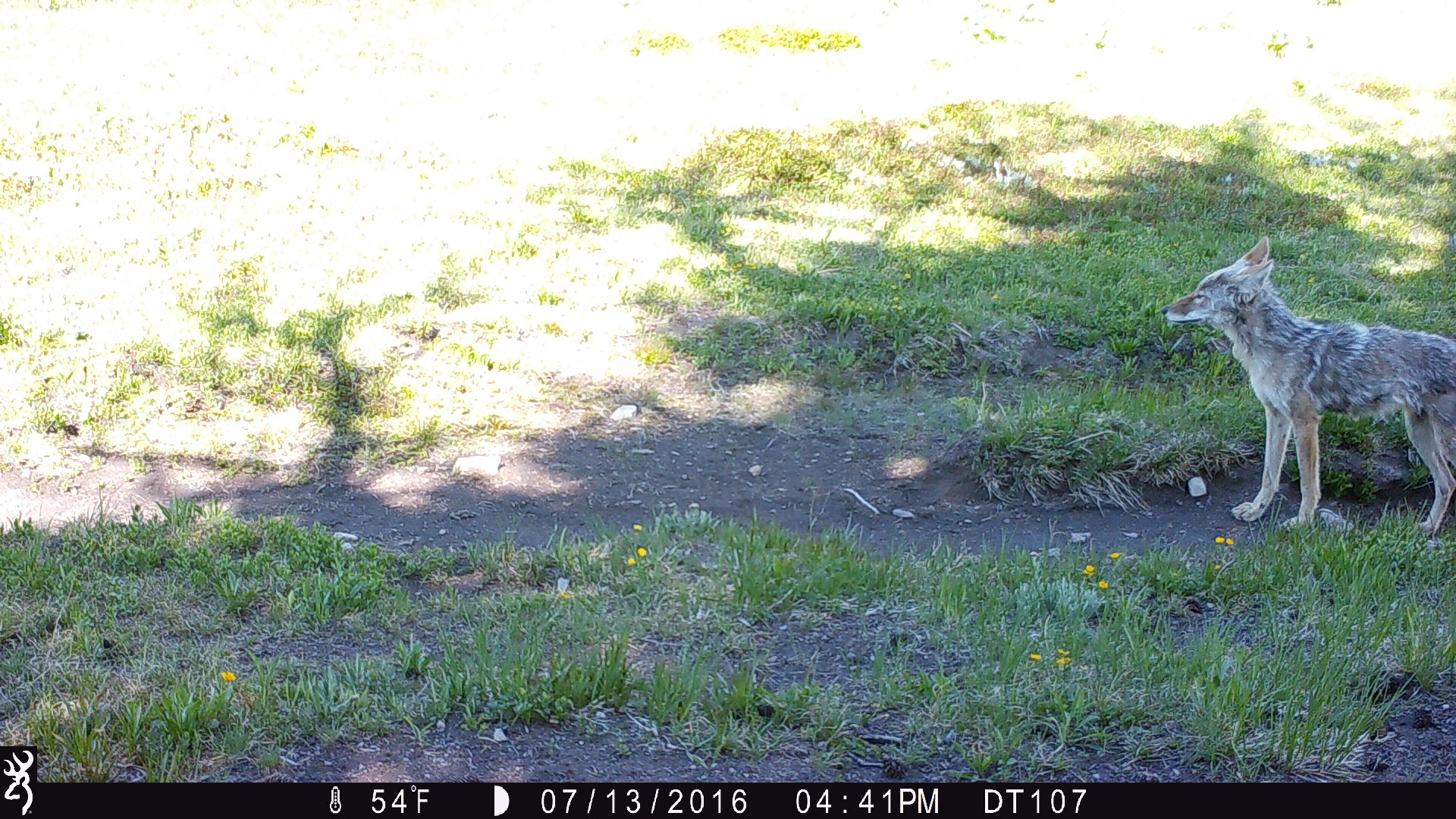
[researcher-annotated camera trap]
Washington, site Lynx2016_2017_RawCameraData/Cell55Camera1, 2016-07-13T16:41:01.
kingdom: Animalia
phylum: Chordata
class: Mammalia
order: Carnivora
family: Canidae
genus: Canis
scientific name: Canis latrans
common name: coyote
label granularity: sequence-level